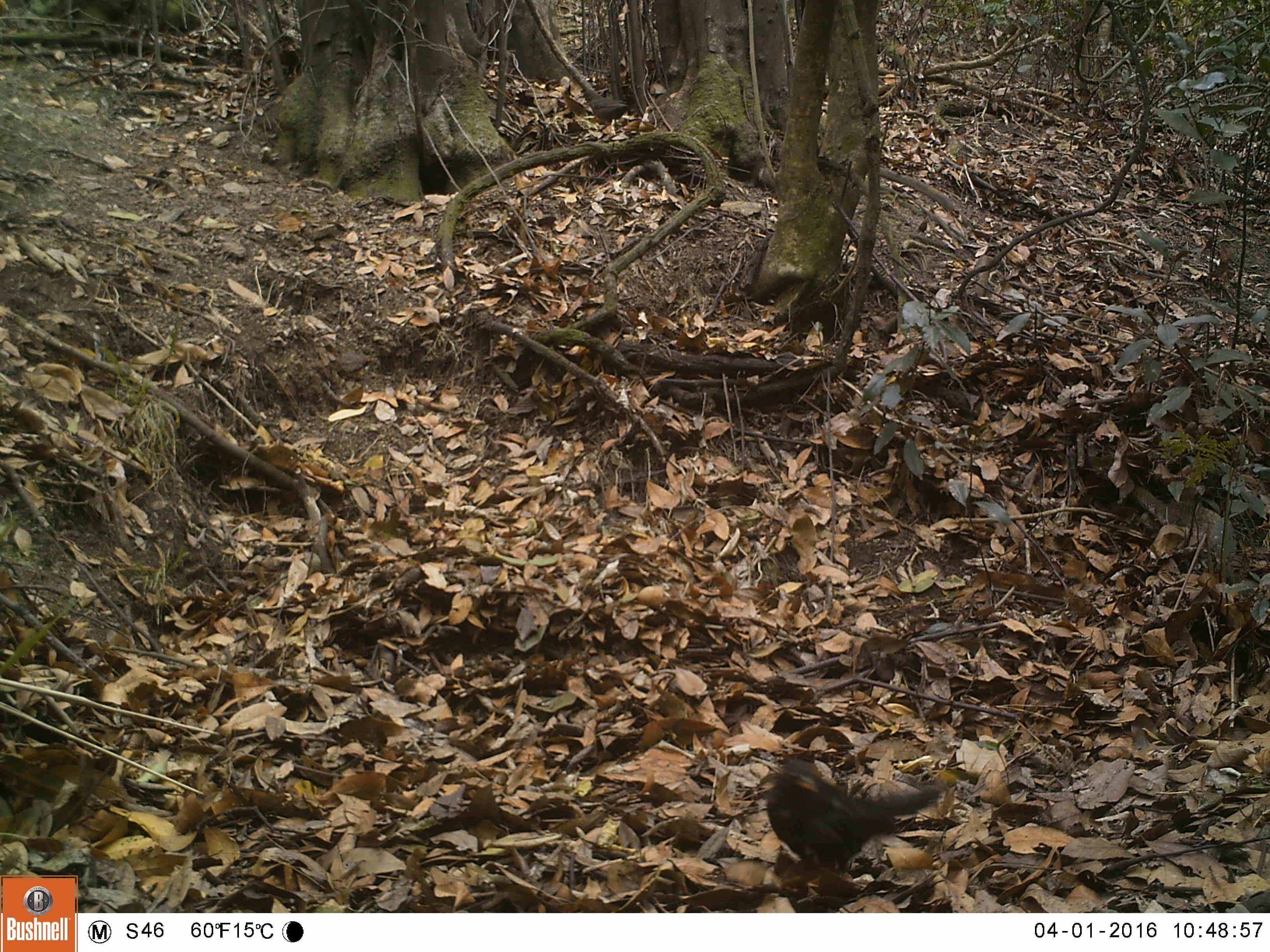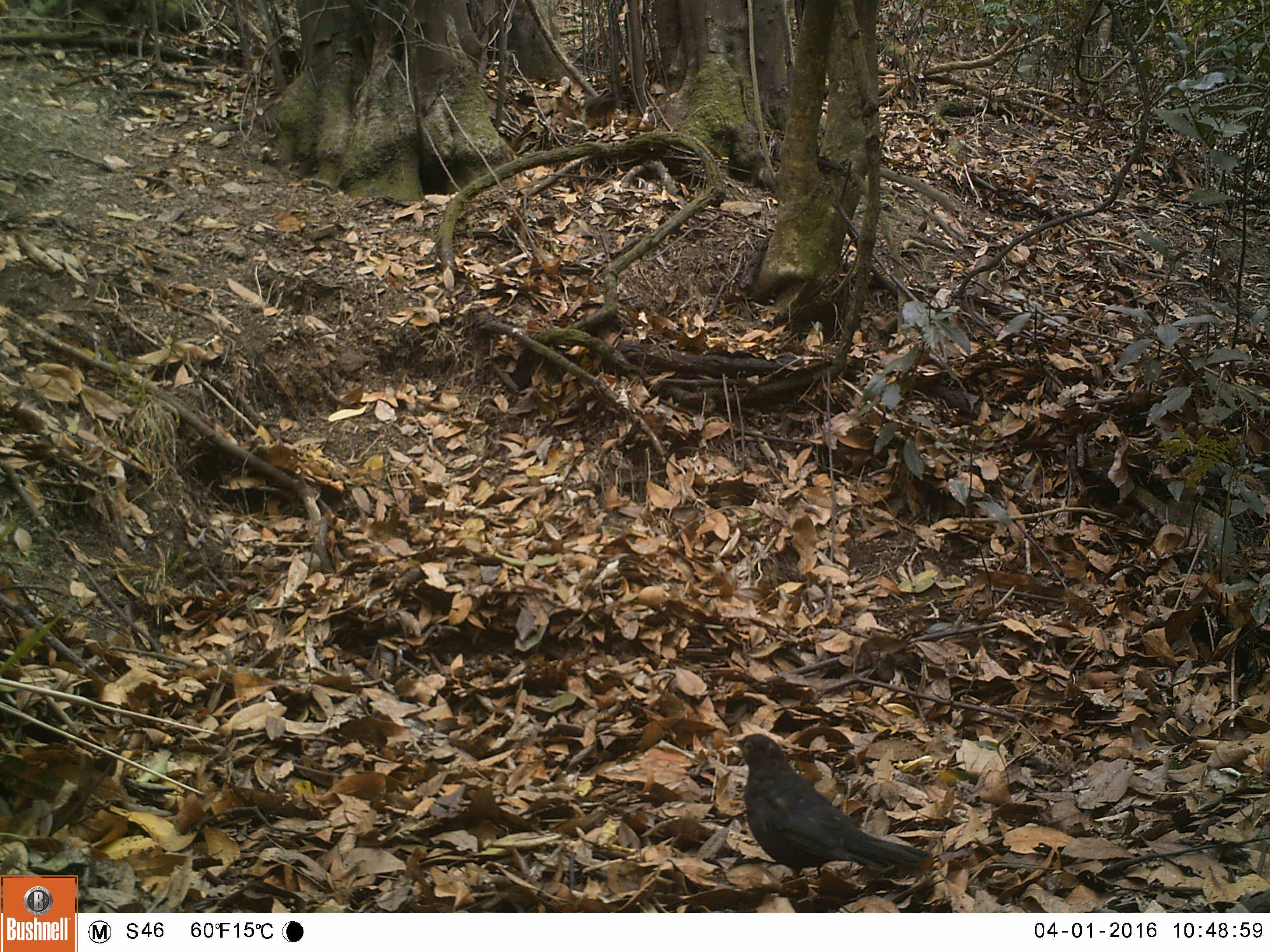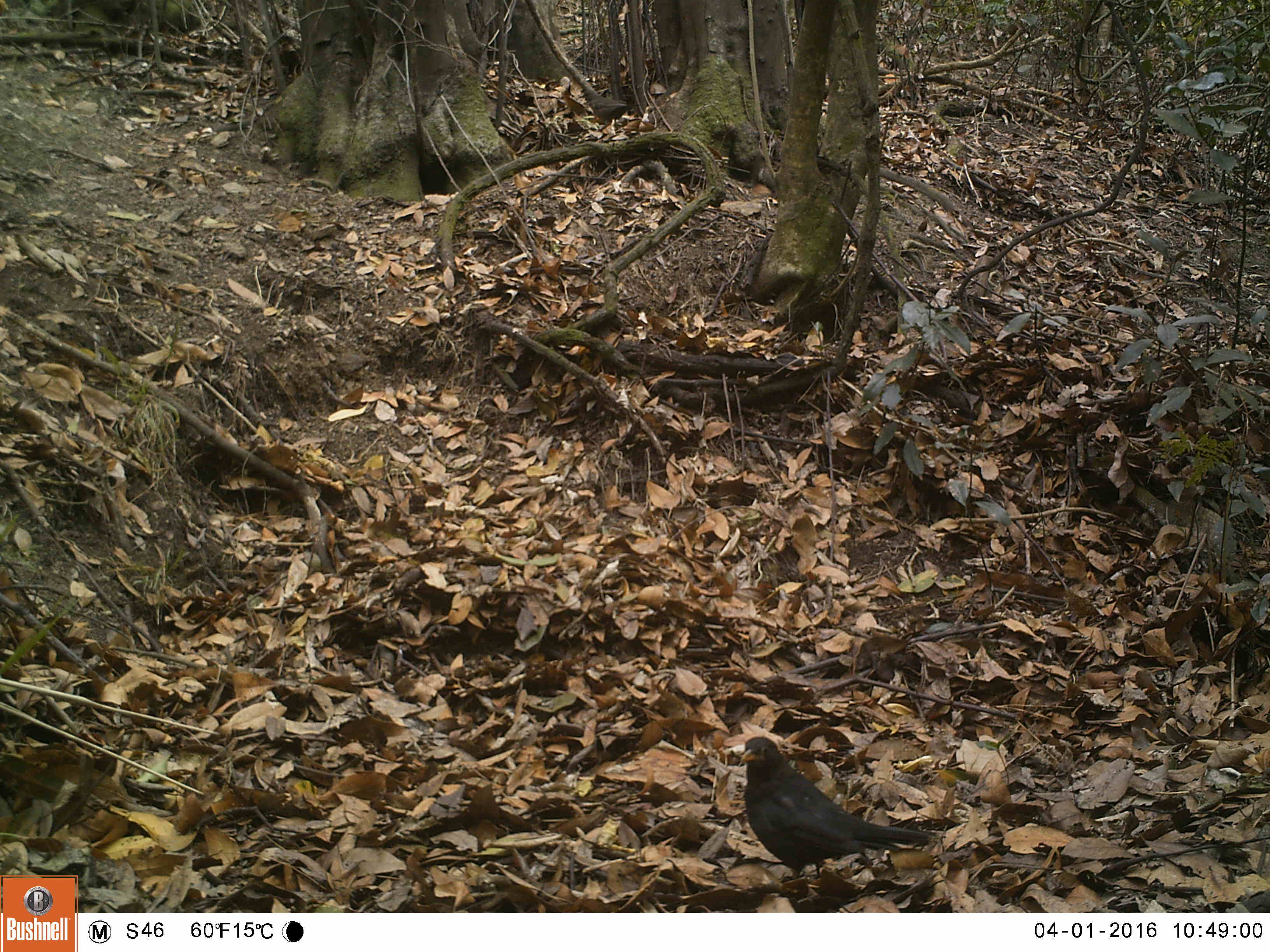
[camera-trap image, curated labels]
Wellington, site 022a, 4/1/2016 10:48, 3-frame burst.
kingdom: Animalia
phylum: Chordata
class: Aves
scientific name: Aves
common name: bird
Bird (Aves).